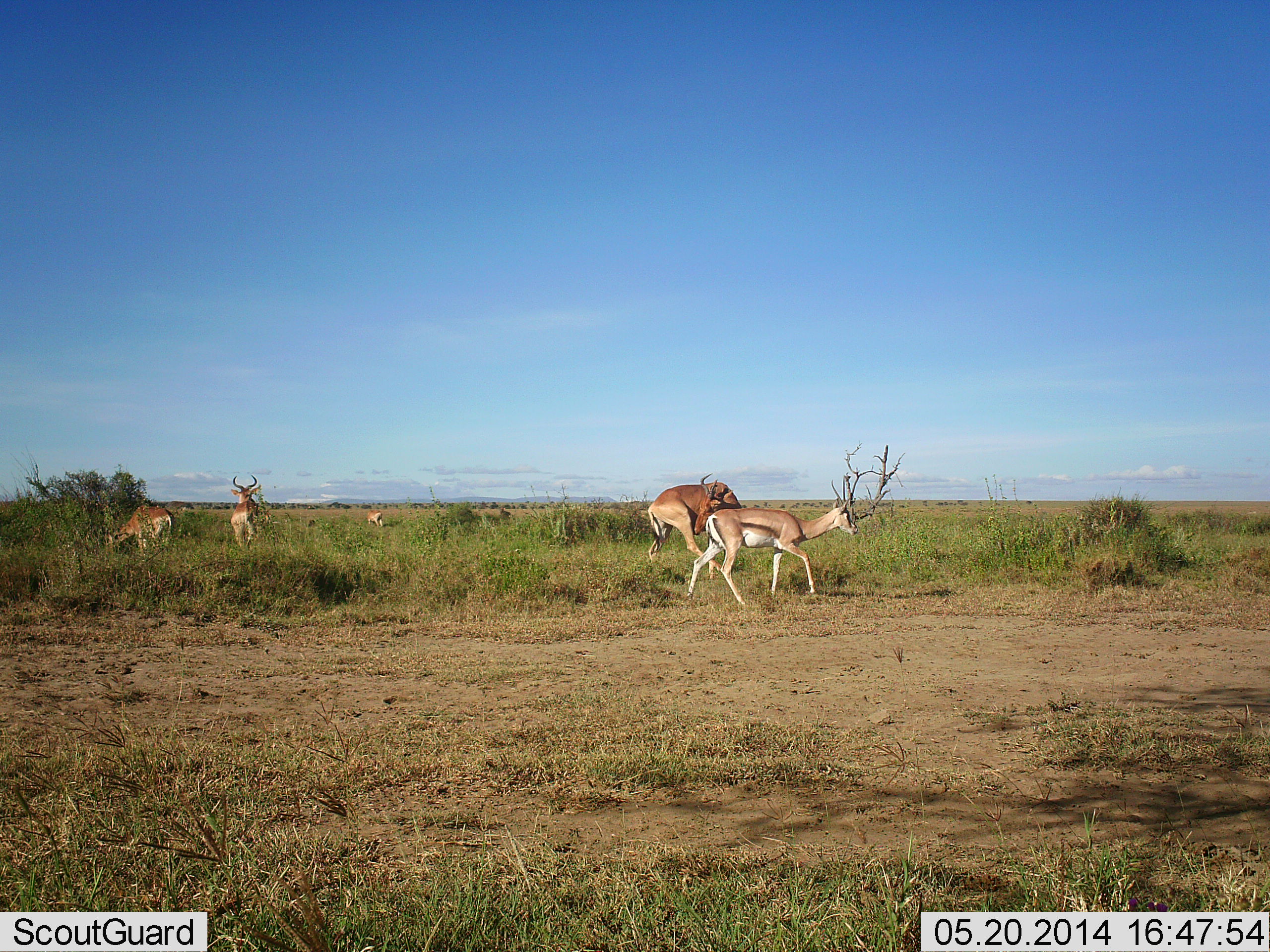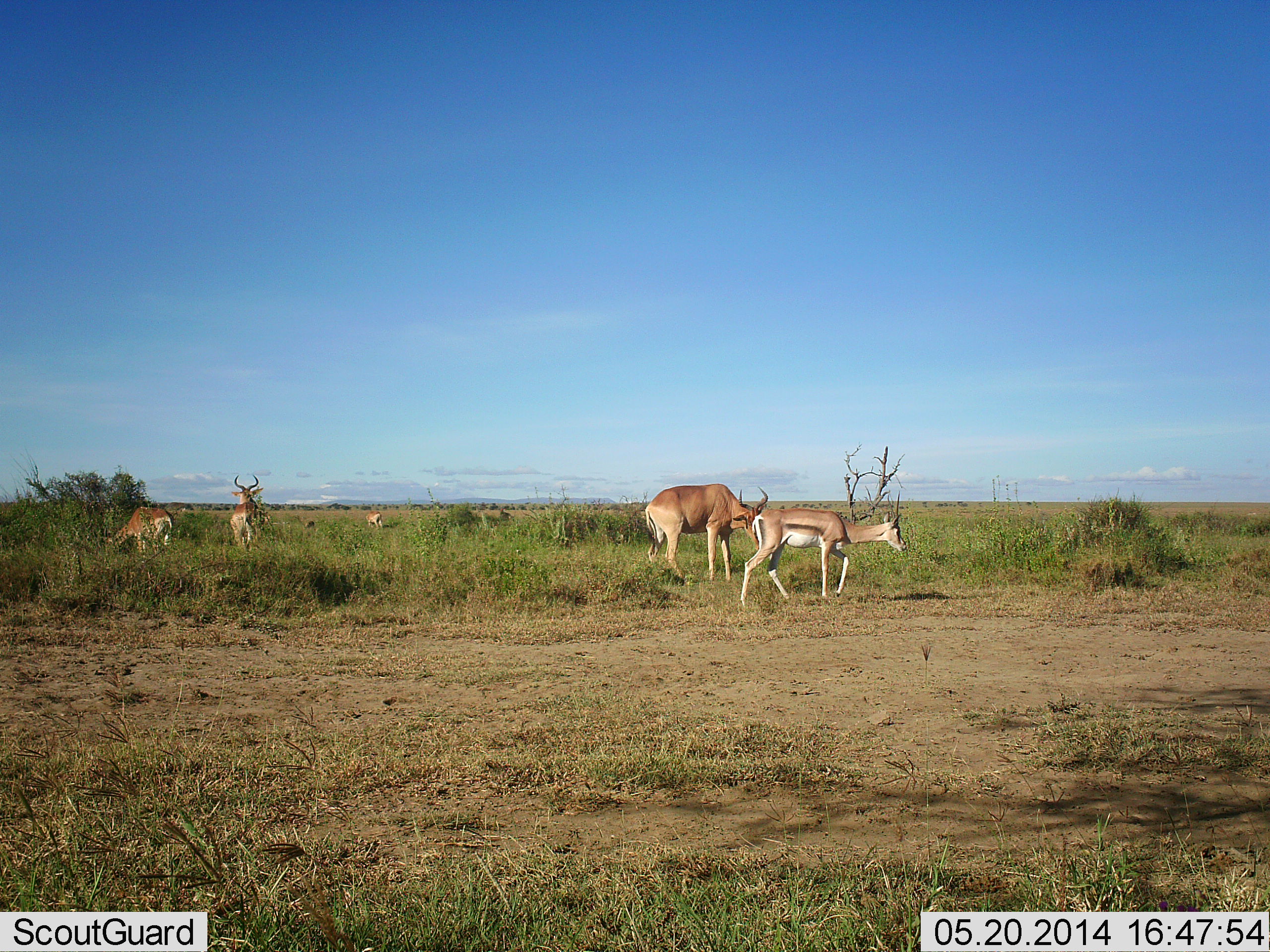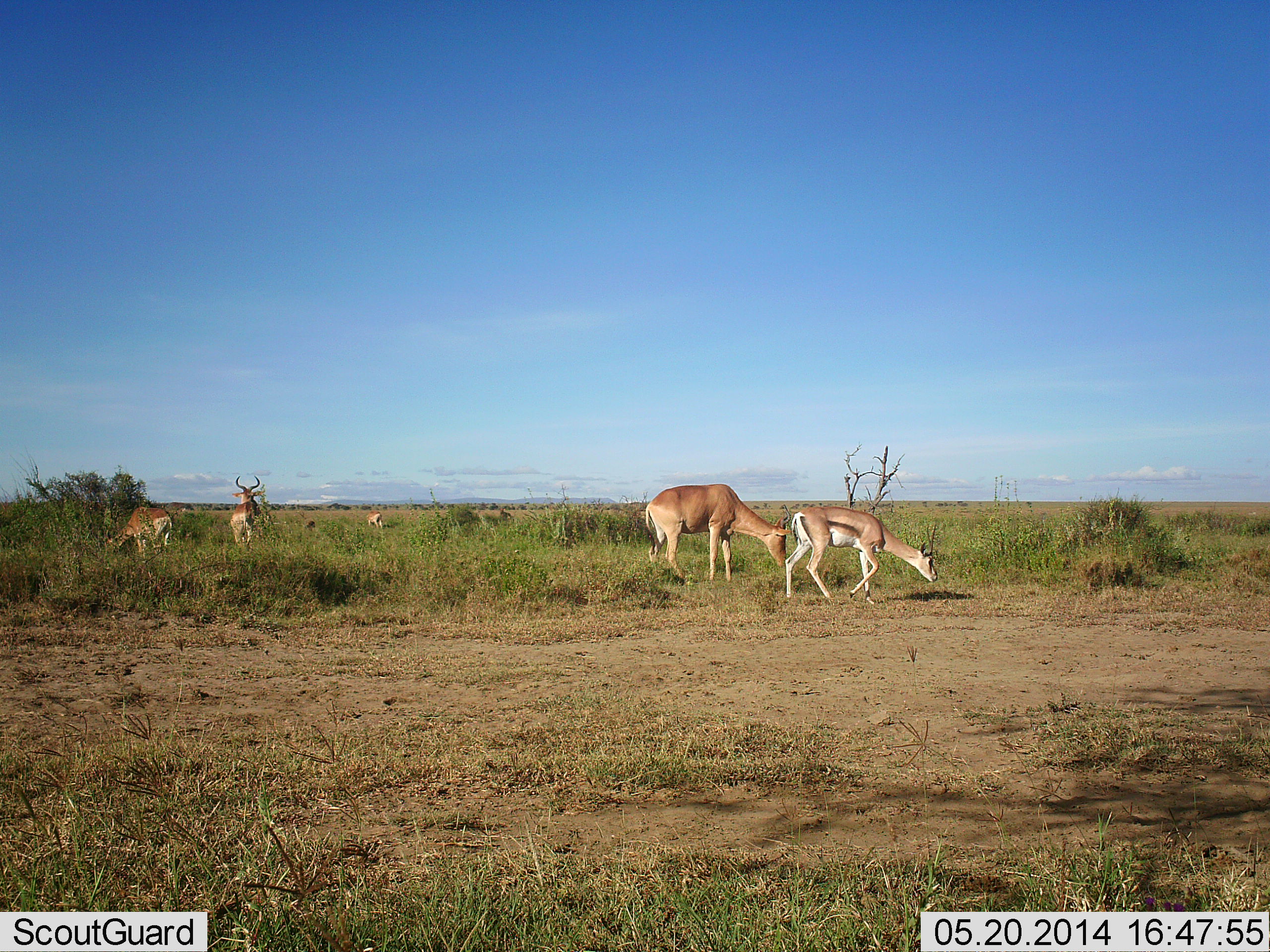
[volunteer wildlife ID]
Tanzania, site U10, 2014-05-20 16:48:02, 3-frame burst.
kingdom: Animalia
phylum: Chordata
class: Mammalia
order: Artiodactyla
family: Bovidae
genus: Eudorcas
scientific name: Eudorcas thomsonii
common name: thomson's gazelle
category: gazellethomsons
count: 1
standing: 27%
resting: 0%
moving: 82%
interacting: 0%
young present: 0%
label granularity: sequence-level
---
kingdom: Animalia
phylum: Chordata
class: Mammalia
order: Artiodactyla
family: Bovidae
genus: Alcelaphus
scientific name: Alcelaphus buselaphus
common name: hartebeest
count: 4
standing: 75%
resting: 6%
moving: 6%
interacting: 0%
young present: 0%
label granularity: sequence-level